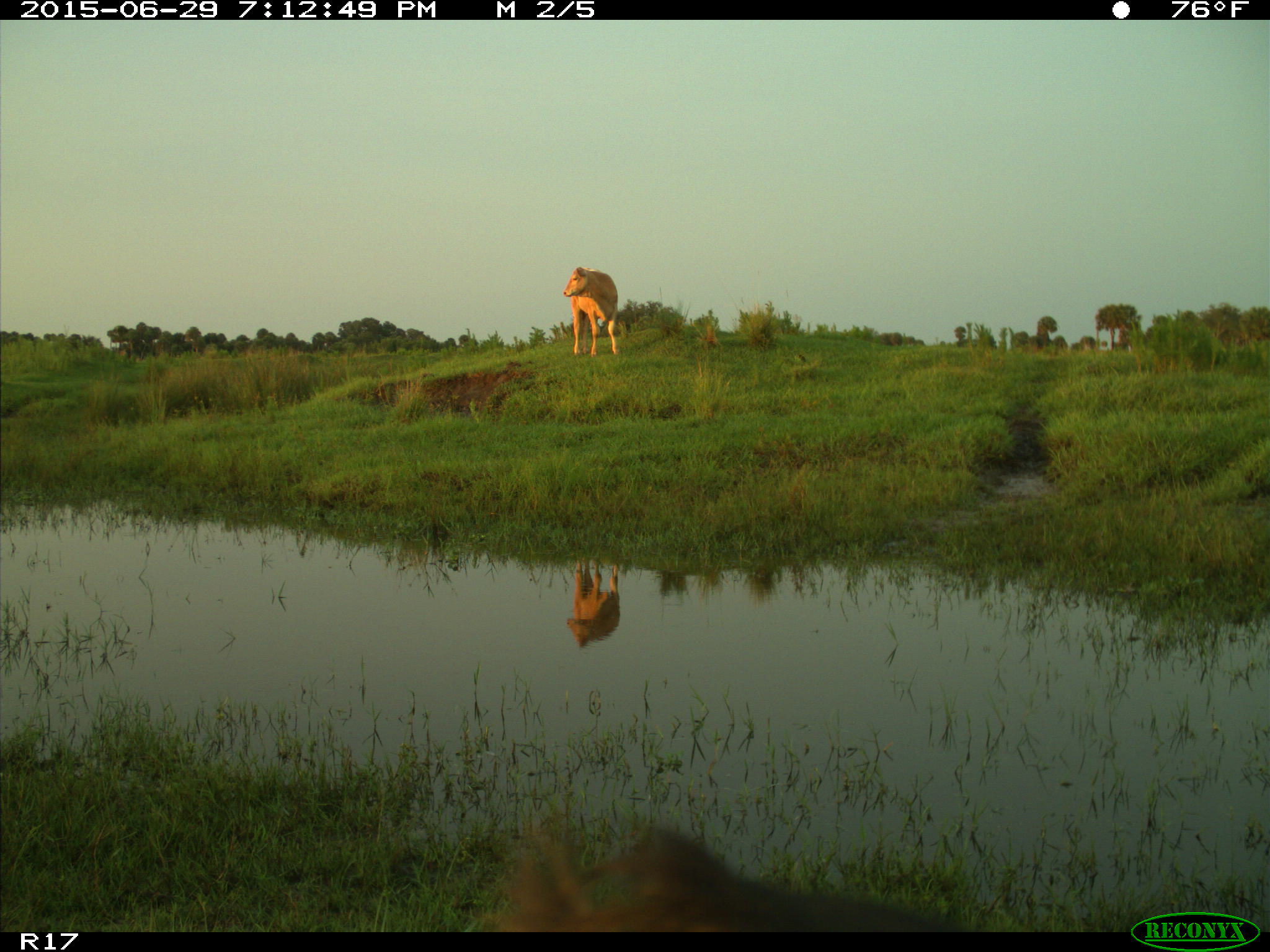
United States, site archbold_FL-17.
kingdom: Animalia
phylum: Chordata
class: Mammalia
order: Artiodactyla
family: Bovidae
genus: Bos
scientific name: Bos taurus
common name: domestic cow